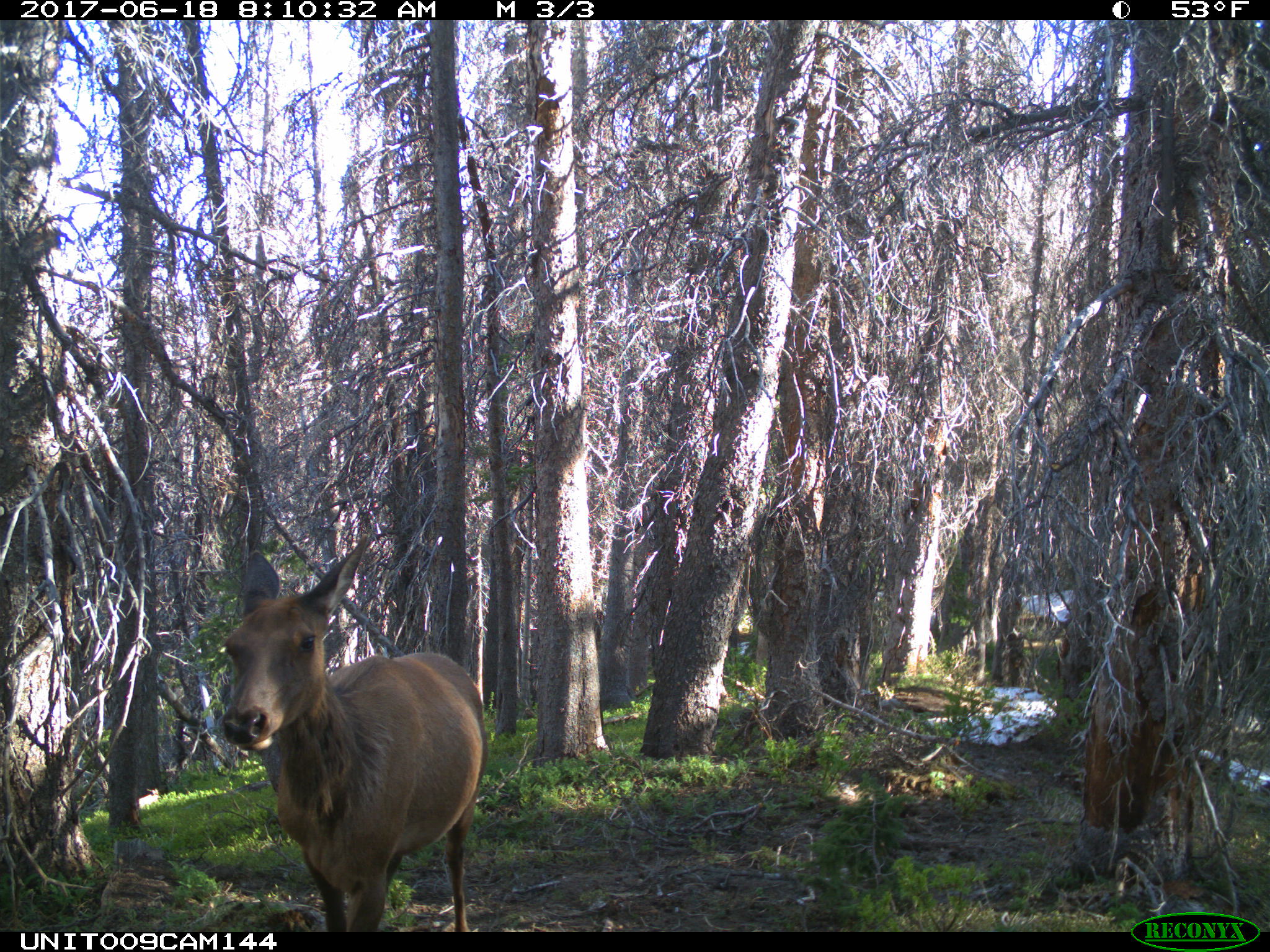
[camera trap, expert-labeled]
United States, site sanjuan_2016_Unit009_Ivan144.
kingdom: Animalia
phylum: Chordata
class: Mammalia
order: Artiodactyla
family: Cervidae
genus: Cervus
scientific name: Cervus elaphus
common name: red deer